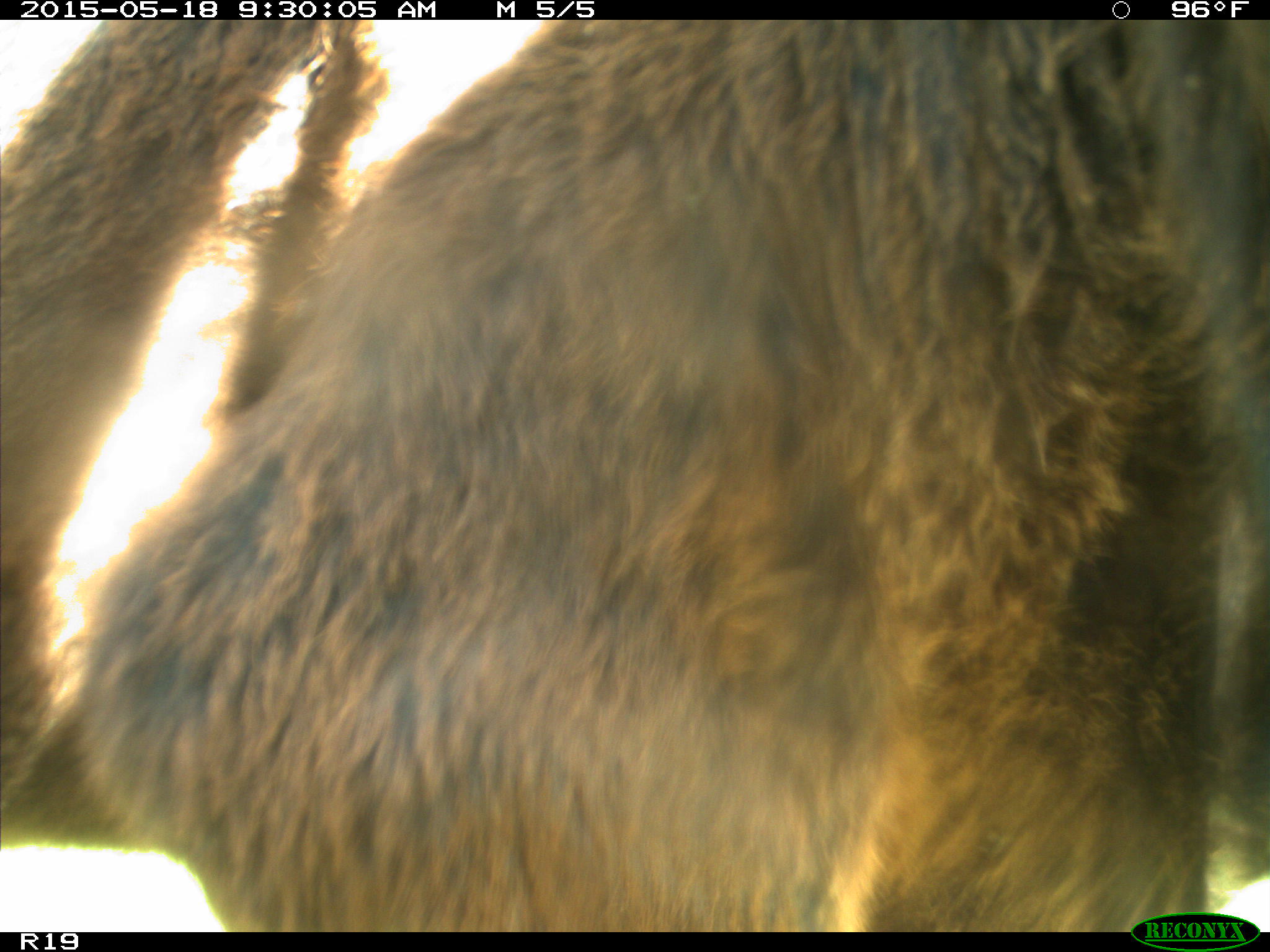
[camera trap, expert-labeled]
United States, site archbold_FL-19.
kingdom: Animalia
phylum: Chordata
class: Mammalia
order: Artiodactyla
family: Bovidae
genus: Bos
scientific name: Bos taurus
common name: domestic cow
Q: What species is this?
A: Bos taurus (domestic cow).